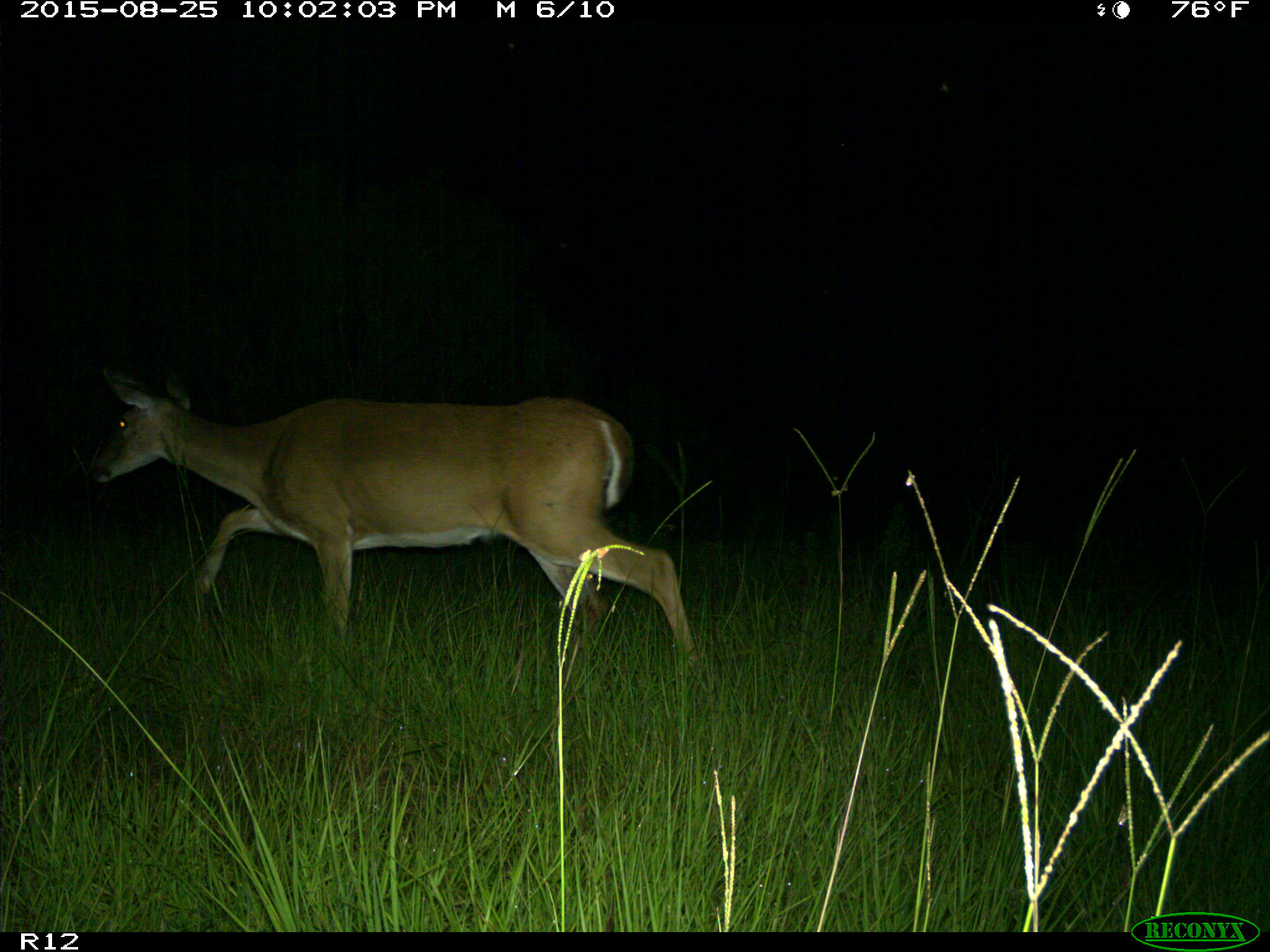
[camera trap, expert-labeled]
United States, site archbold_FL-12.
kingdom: Animalia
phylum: Chordata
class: Mammalia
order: Artiodactyla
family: Cervidae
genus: Odocoileus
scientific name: Odocoileus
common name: deer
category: unidentified deer